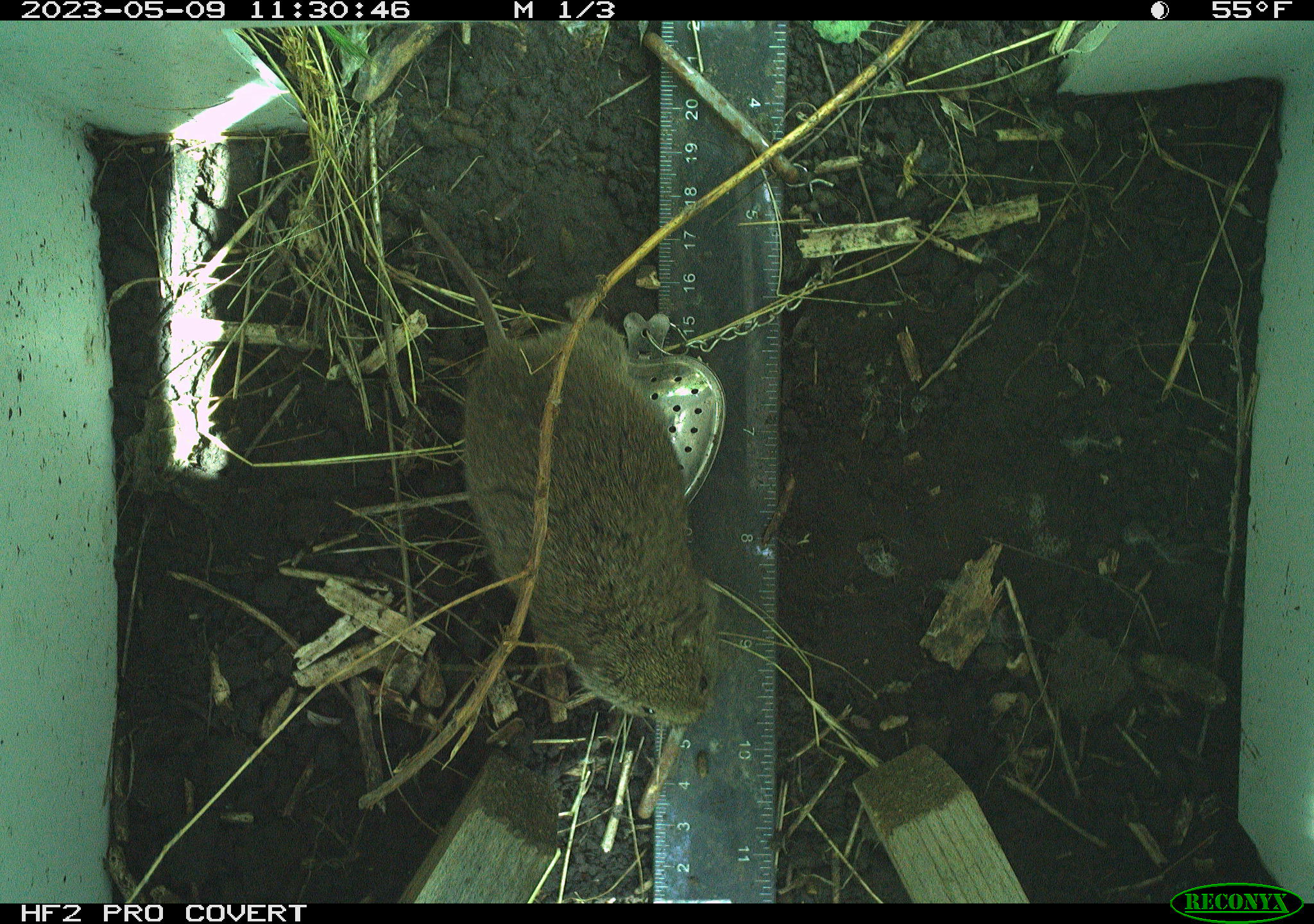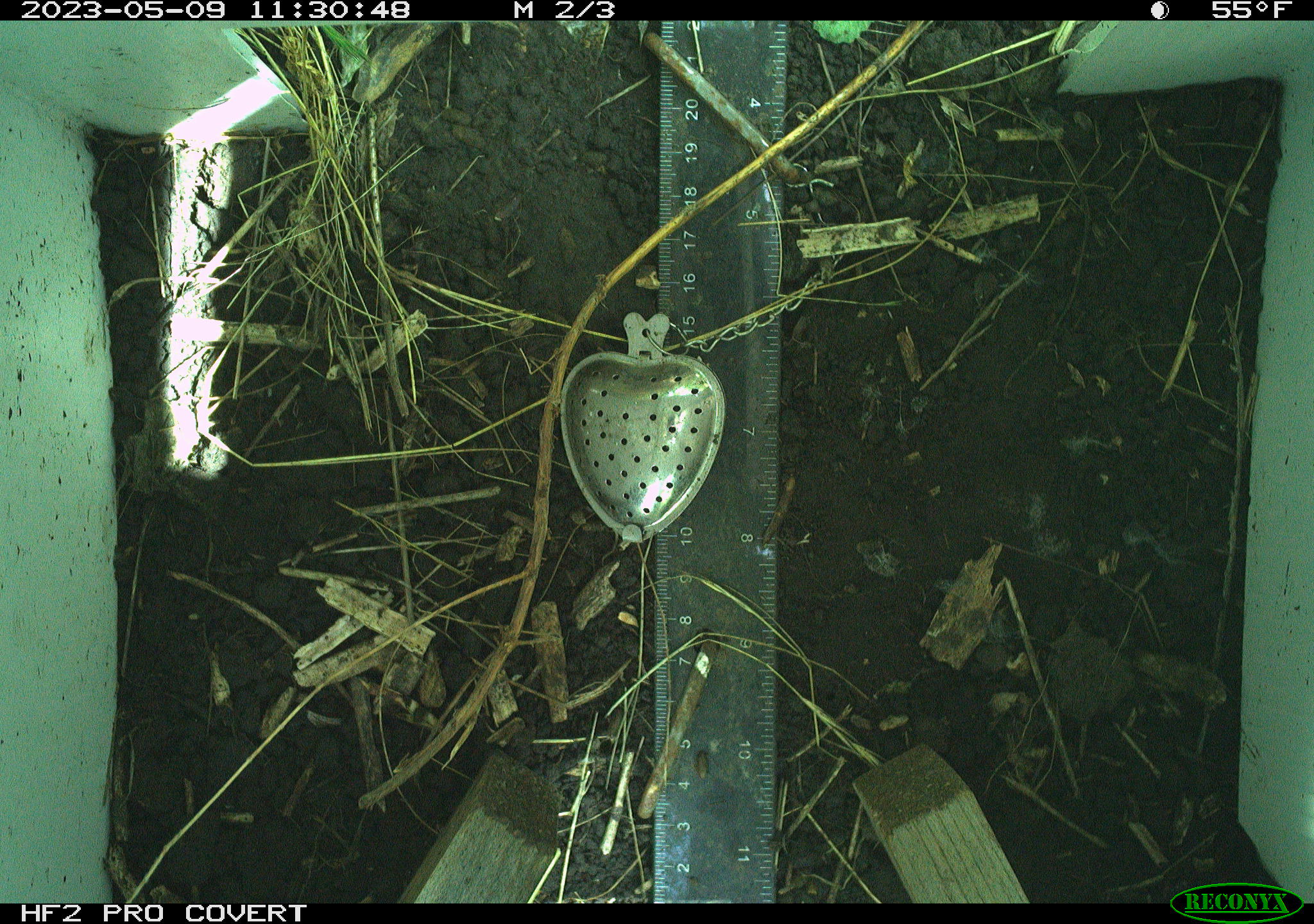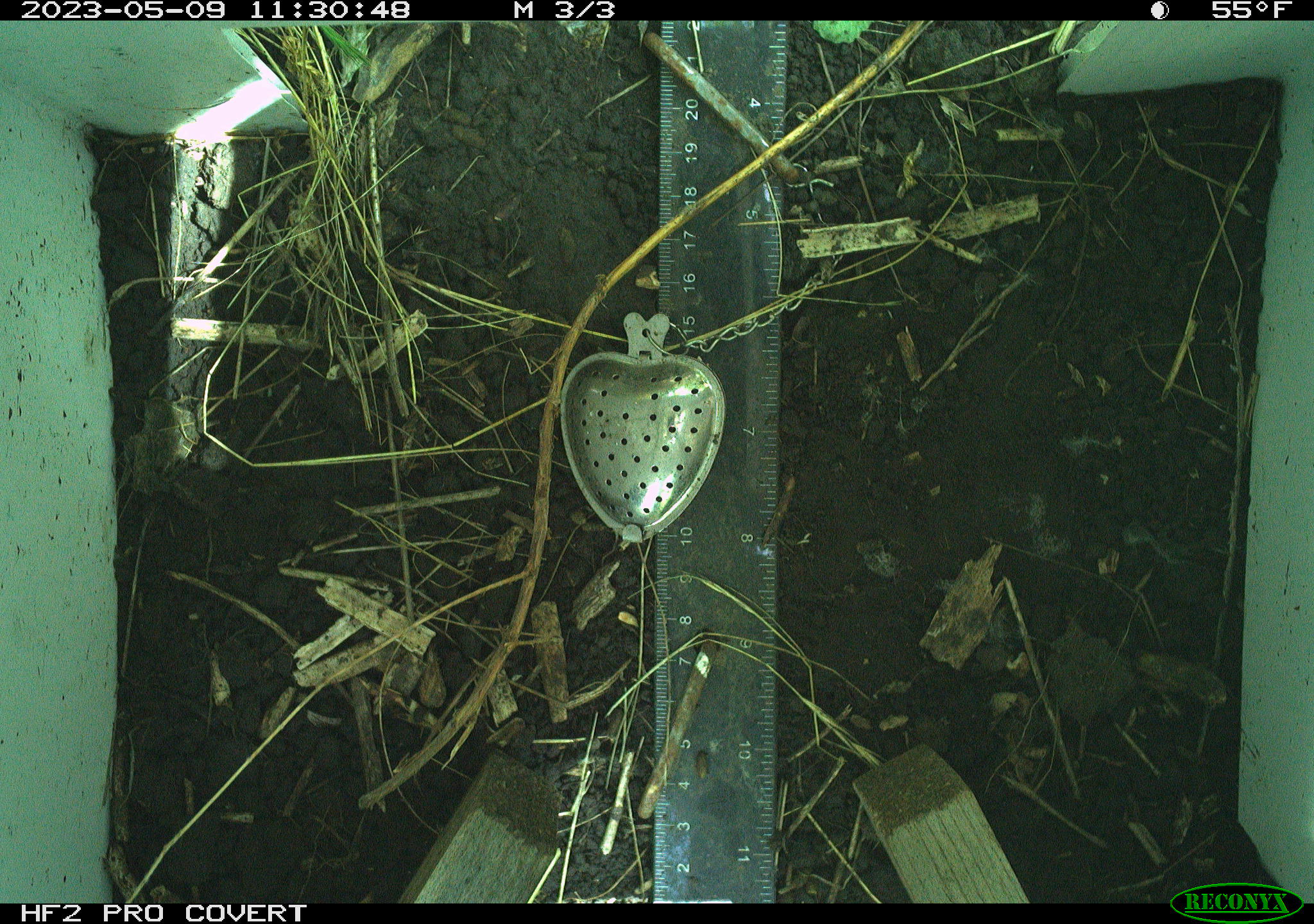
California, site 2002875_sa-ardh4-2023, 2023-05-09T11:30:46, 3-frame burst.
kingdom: Animalia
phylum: Chordata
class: Mammalia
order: Rodentia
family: Cricetidae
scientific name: Arvicolinae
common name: voles, lemmings, and muskrats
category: arvicolinae subfamily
Arvicolinae subfamily (voles, lemmings, and muskrats) (Arvicolinae).